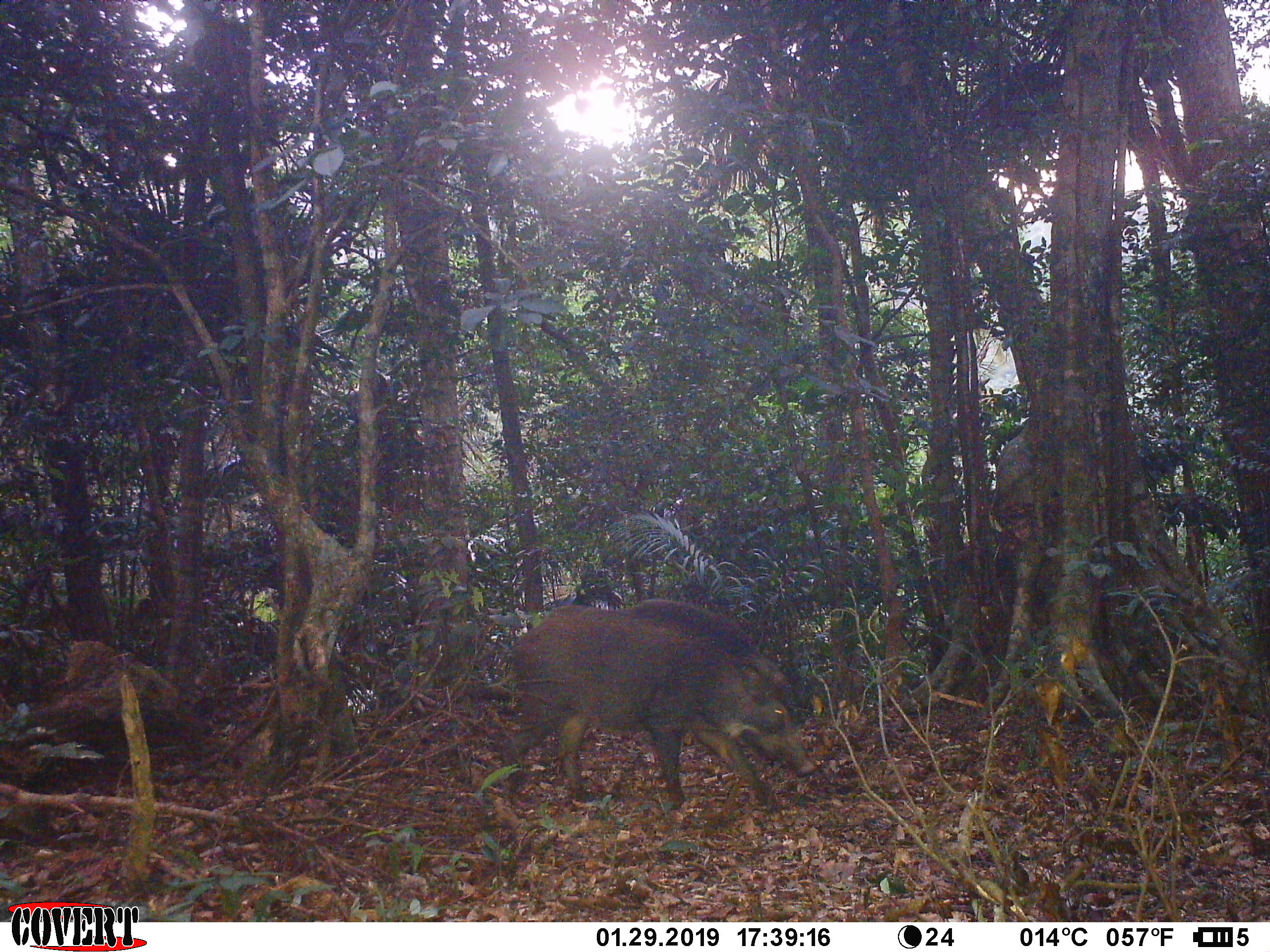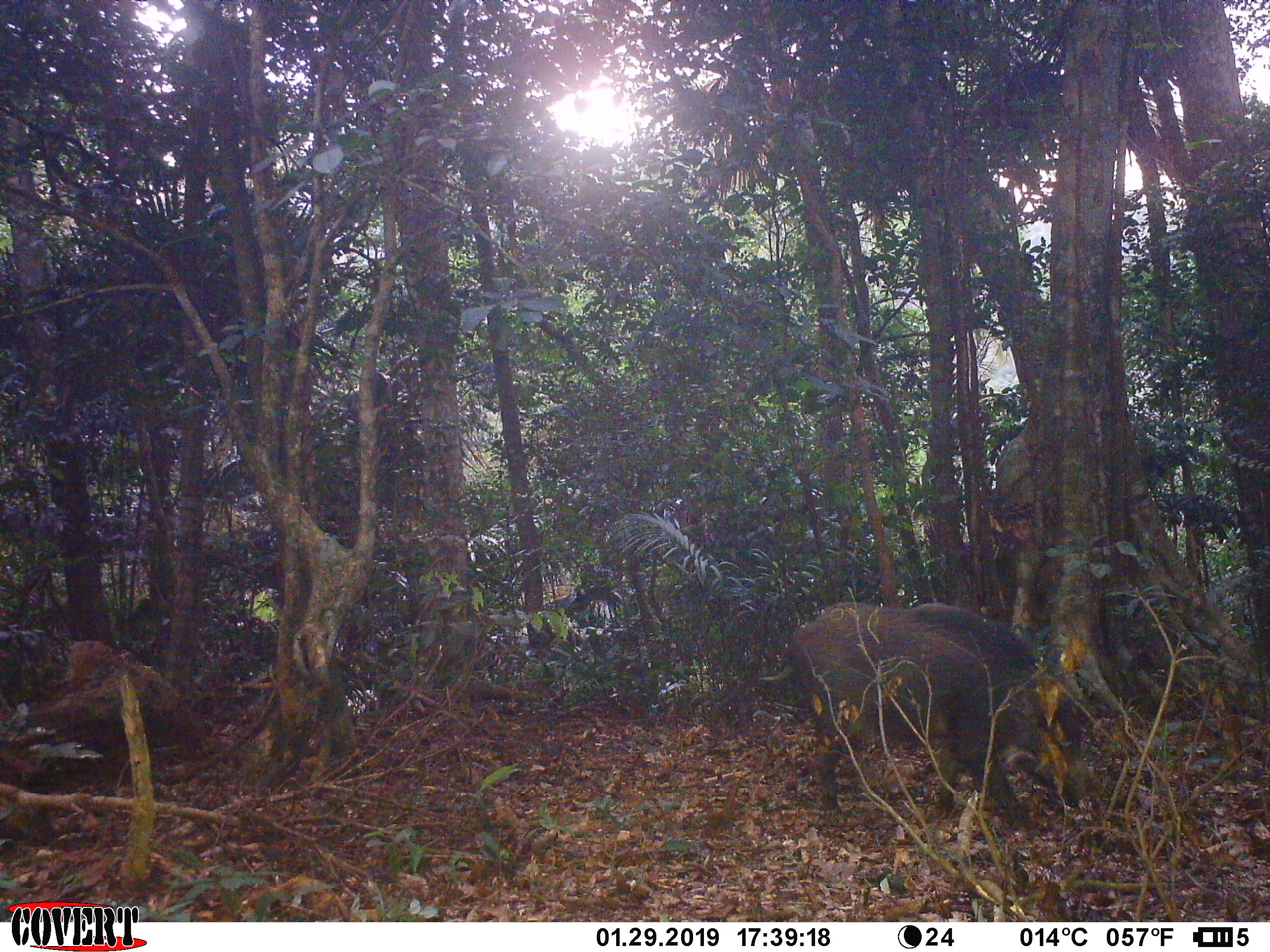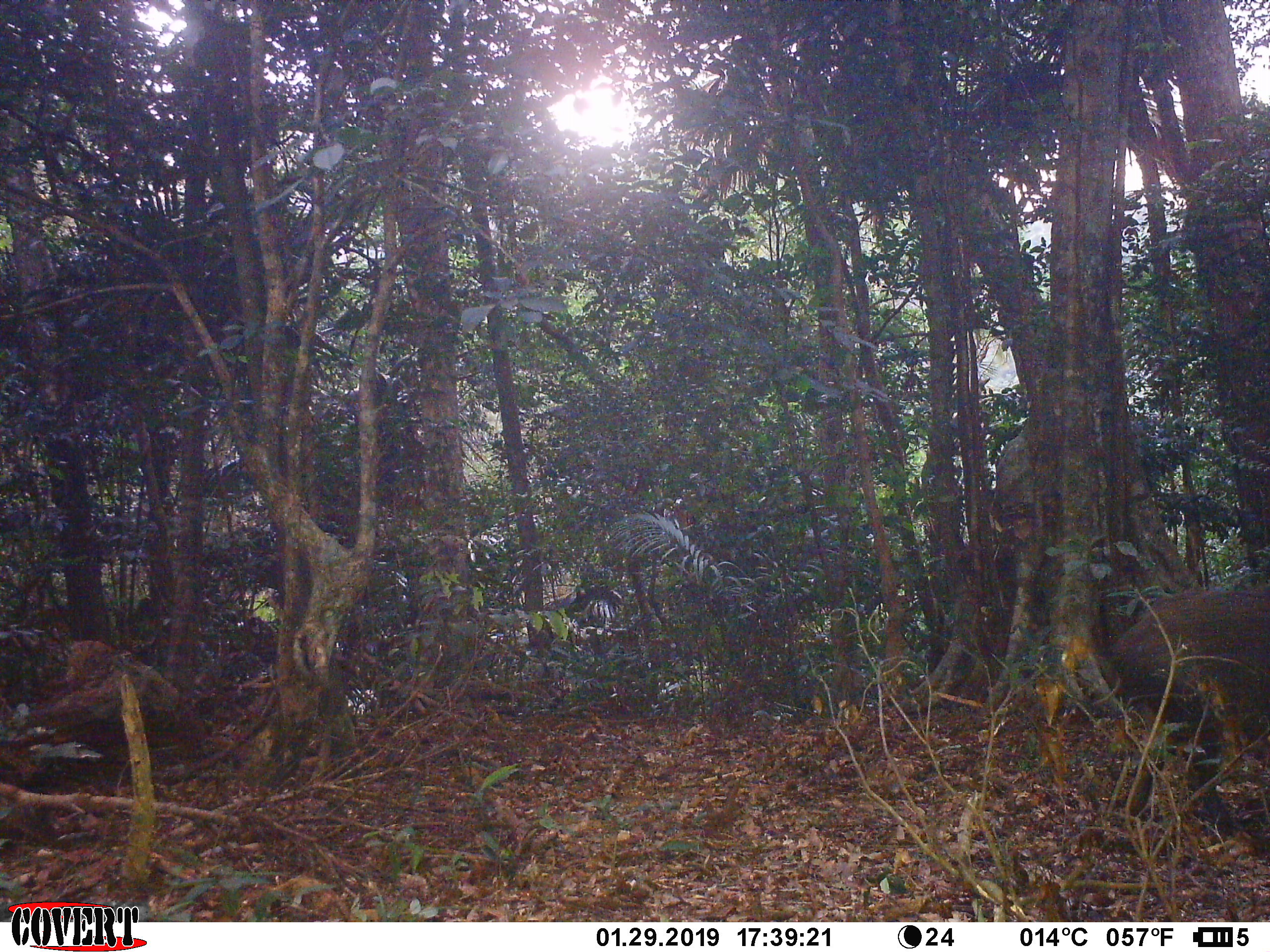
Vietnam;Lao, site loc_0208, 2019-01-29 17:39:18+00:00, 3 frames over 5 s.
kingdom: Animalia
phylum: Chordata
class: Mammalia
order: Artiodactyla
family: Suidae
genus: Sus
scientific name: Sus scrofa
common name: eurasian wild pig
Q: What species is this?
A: Eurasian wild pig (Sus scrofa).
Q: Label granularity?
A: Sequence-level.